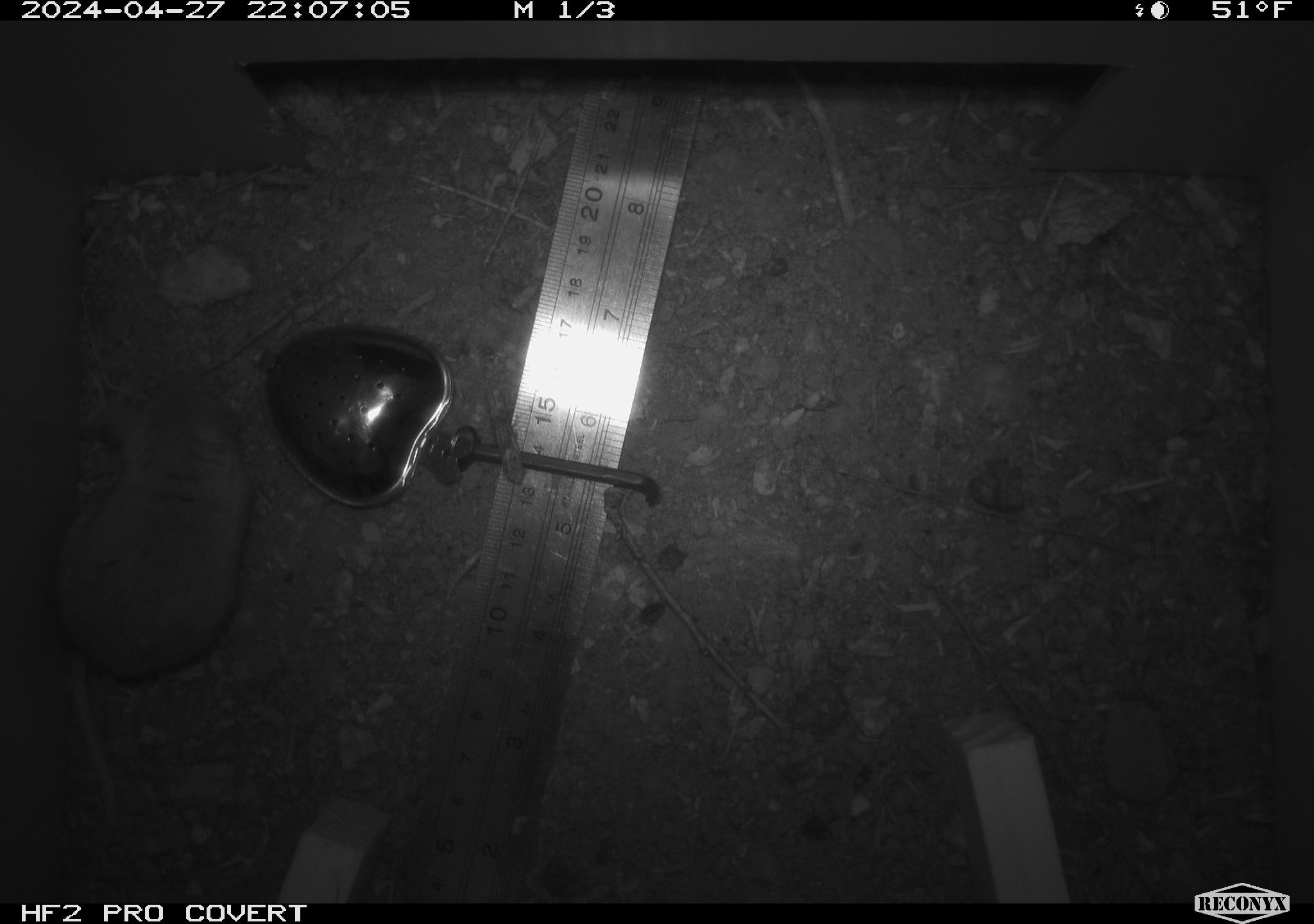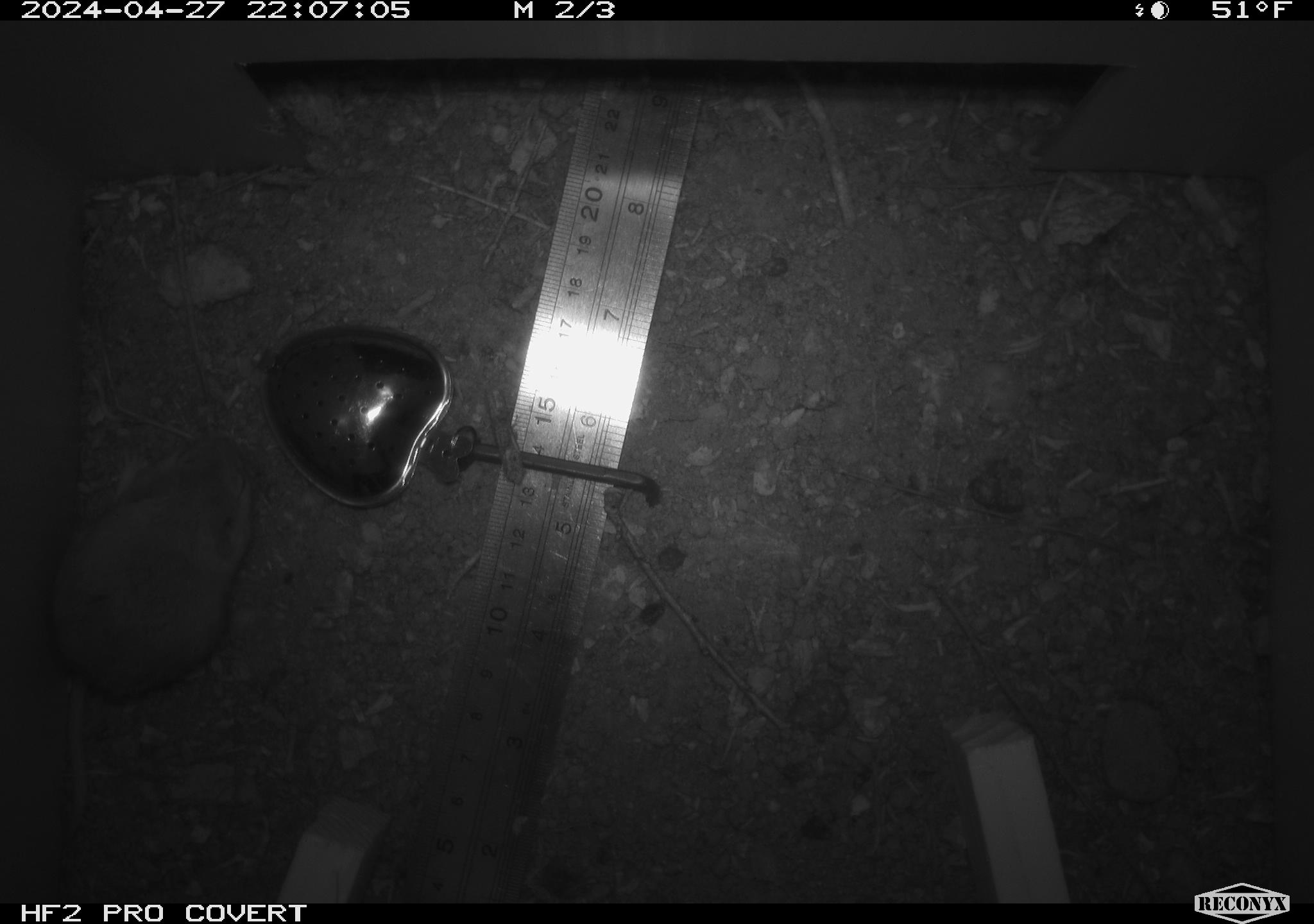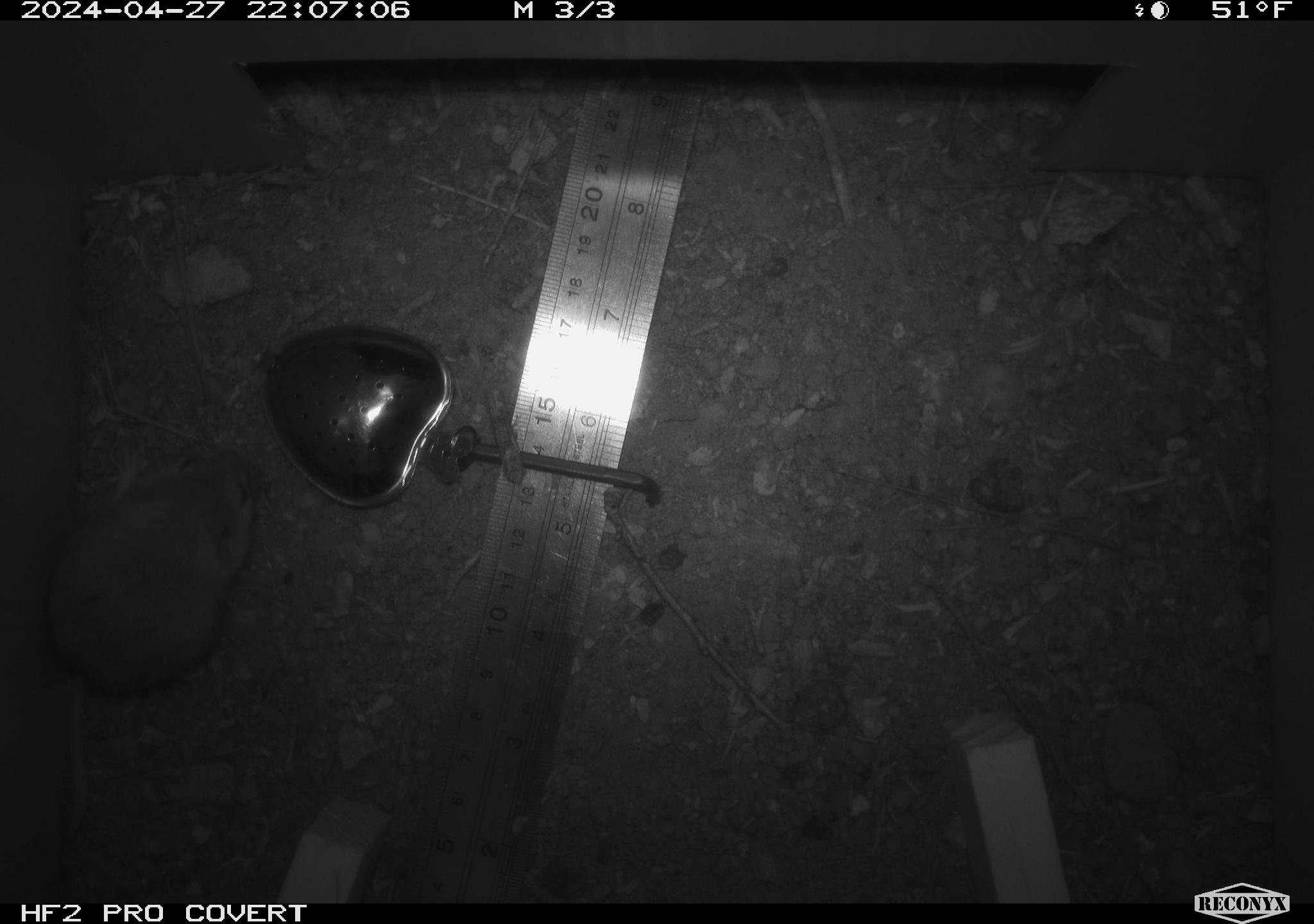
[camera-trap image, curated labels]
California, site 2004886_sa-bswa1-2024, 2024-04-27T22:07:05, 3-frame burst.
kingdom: Animalia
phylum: Chordata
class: Mammalia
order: Rodentia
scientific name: Rodentia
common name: mouse species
Mouse species (Rodentia).